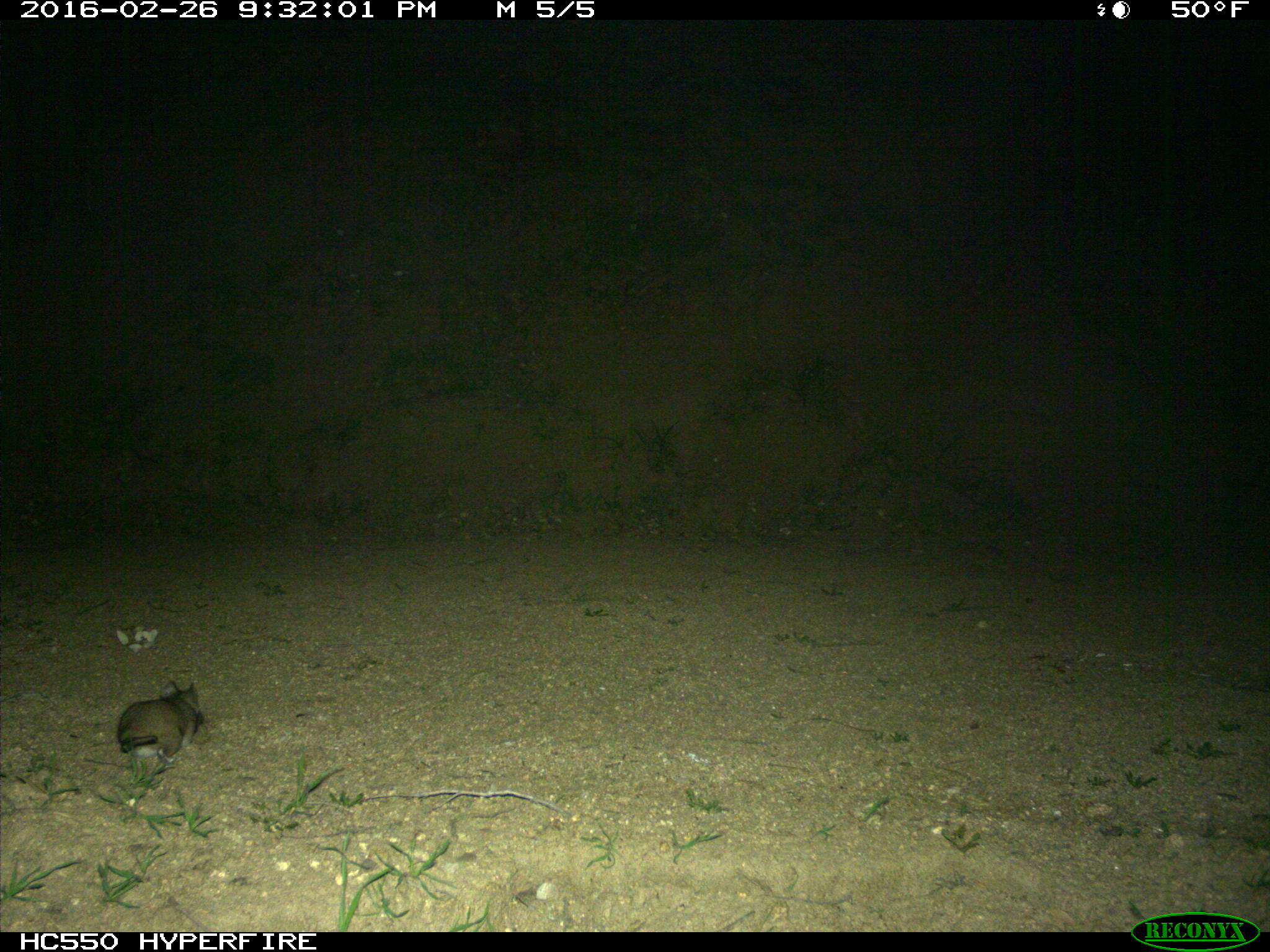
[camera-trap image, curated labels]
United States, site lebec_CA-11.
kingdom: Animalia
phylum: Chordata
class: Mammalia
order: Rodentia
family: Cricetidae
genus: Neotoma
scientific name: Neotoma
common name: pack rat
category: unidentified pack rat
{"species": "unidentified pack rat (pack rat) (Neotoma)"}